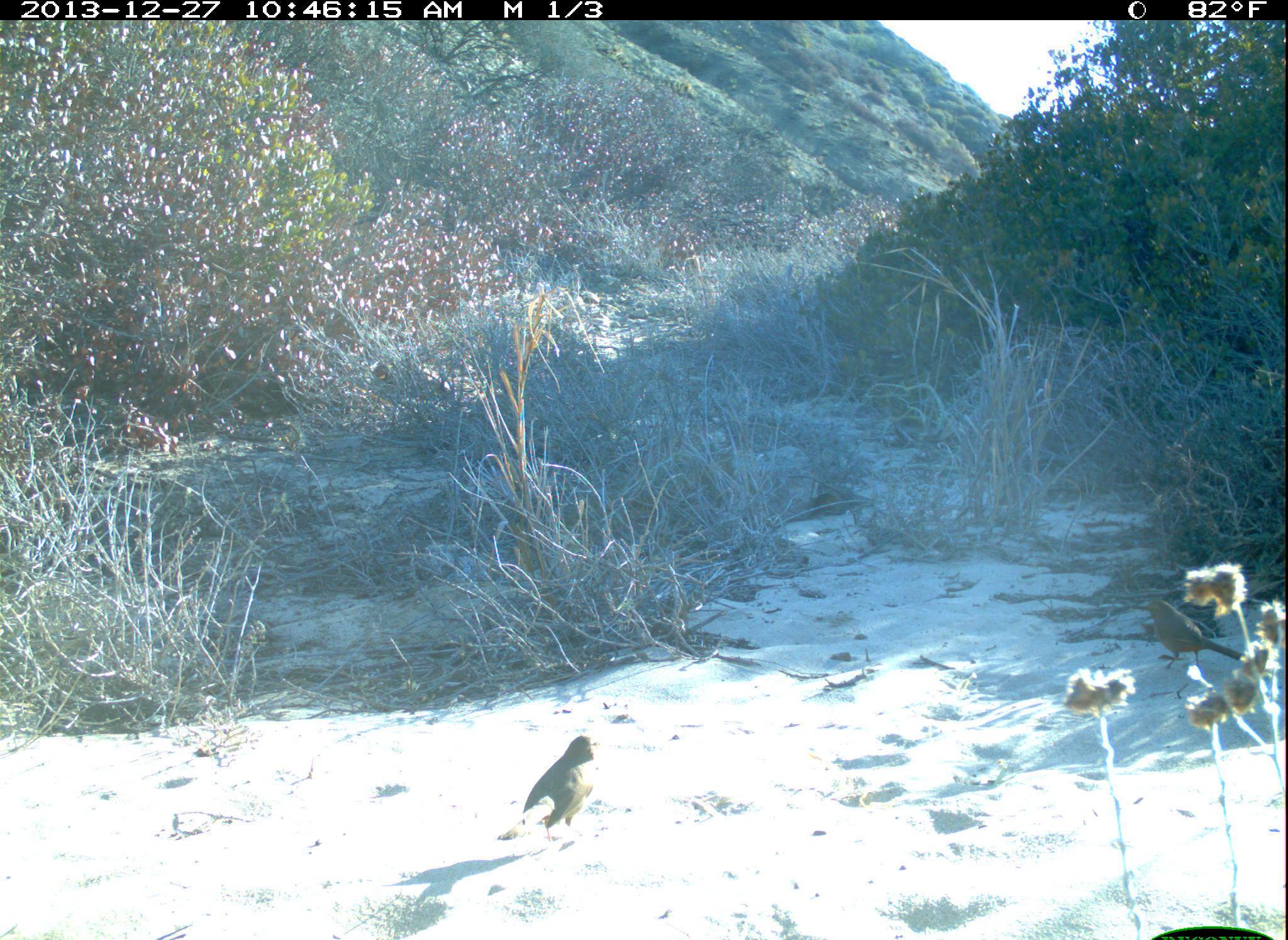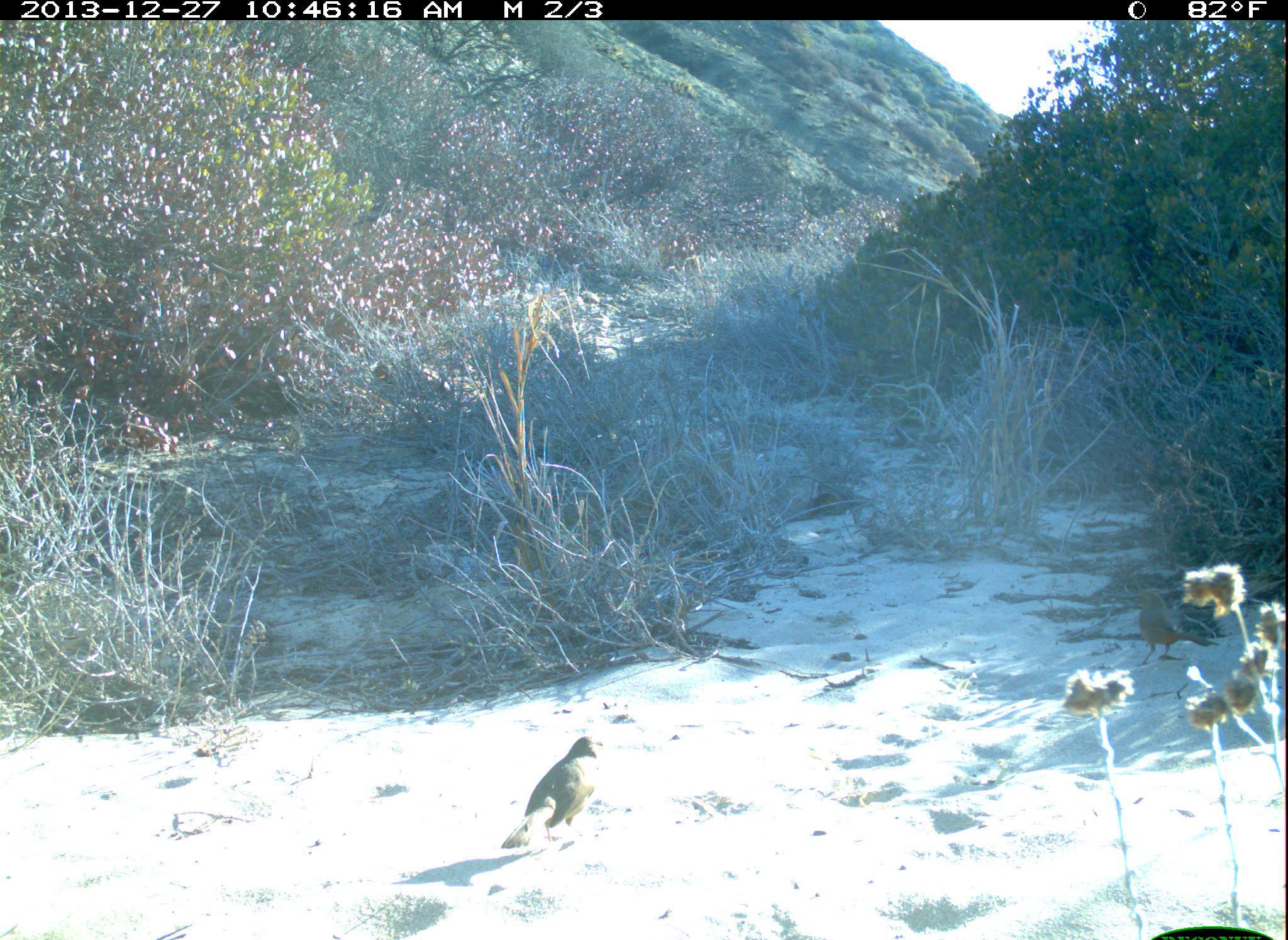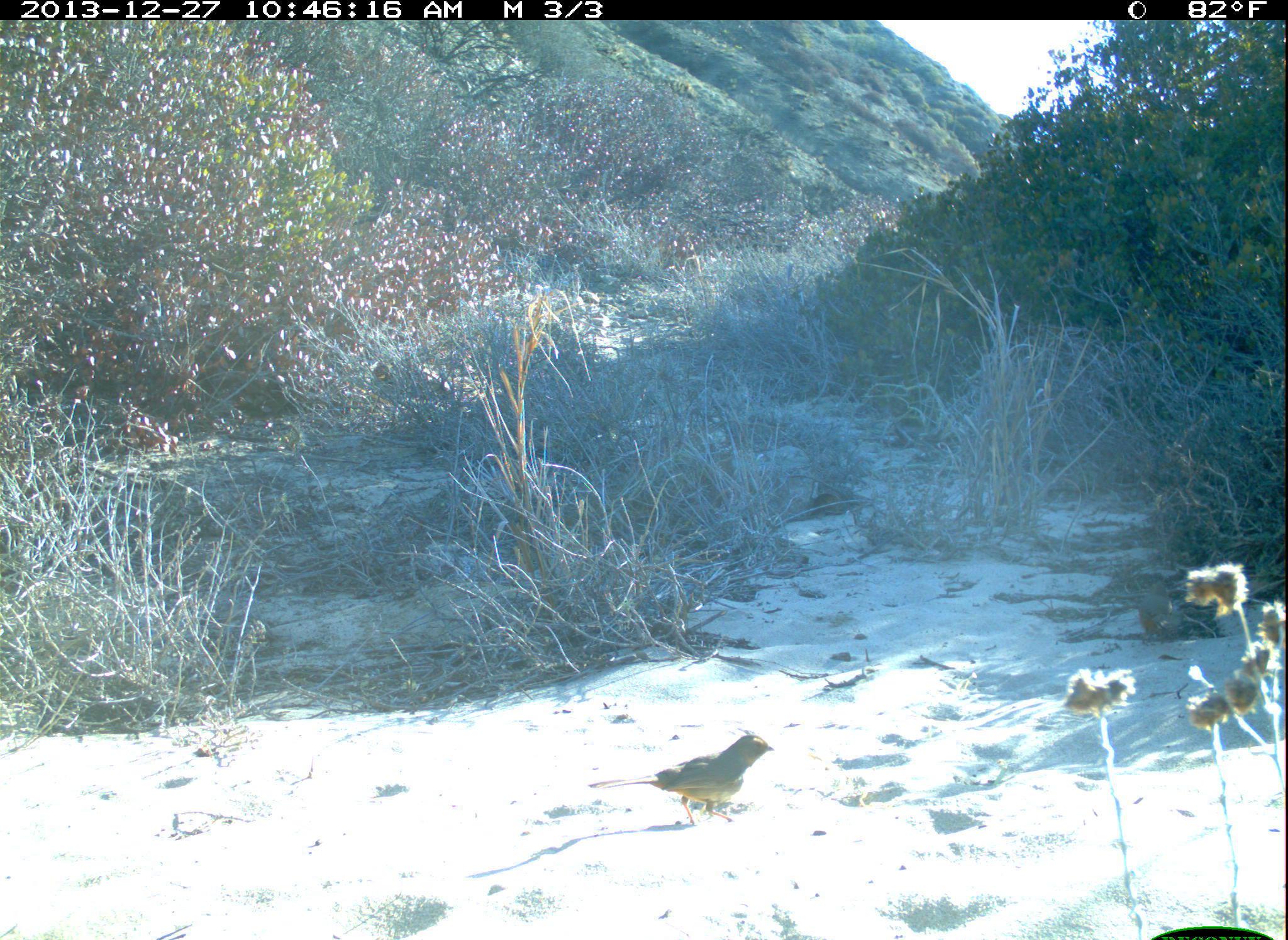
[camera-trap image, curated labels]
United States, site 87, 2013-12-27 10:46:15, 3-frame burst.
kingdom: Animalia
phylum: Chordata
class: Aves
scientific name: Aves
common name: bird